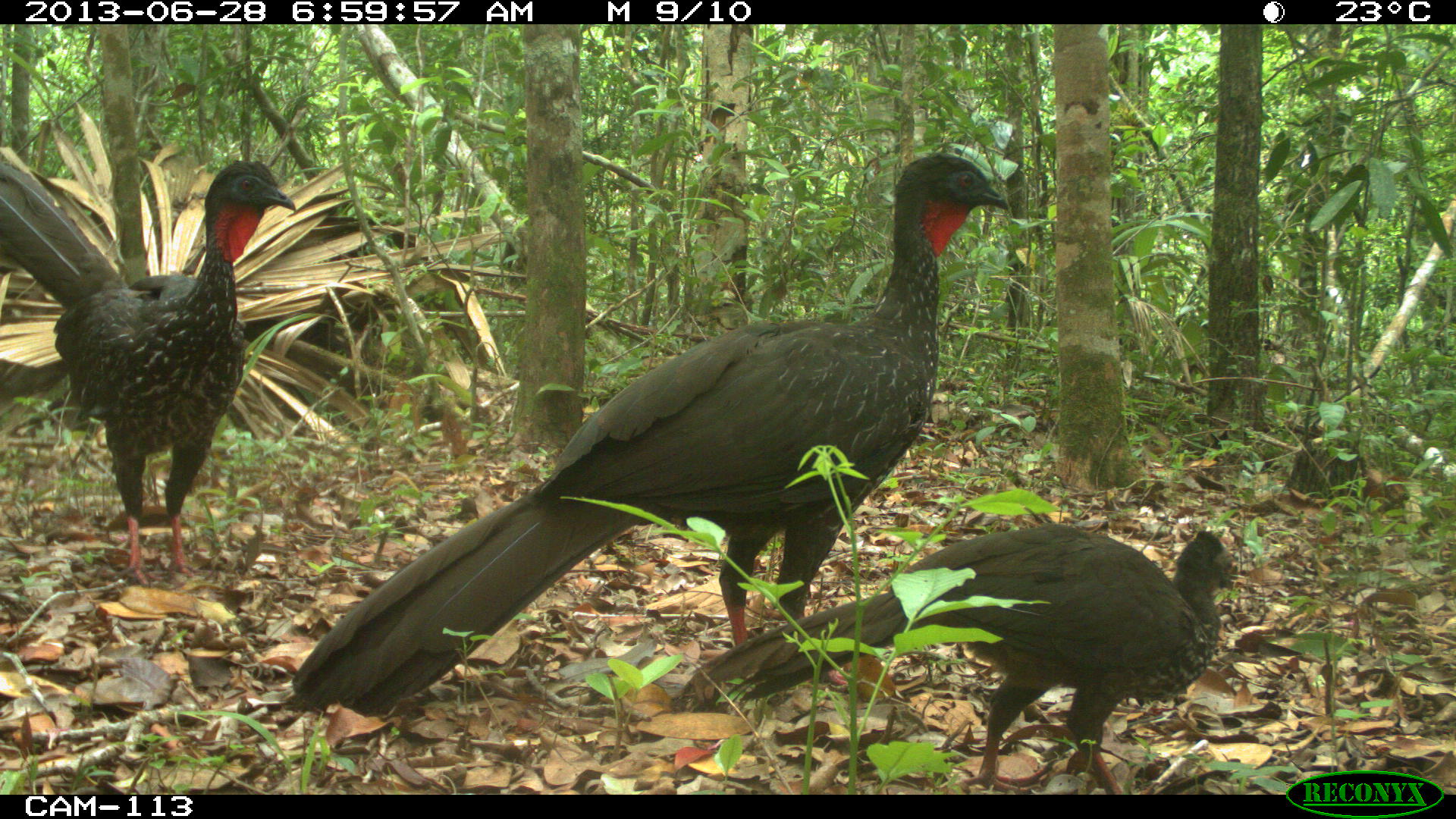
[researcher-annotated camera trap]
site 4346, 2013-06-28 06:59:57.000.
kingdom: Animalia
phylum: Chordata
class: Aves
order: Galliformes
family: Cracidae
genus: Penelope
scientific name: Penelope purpurascens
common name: crested guan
Penelope purpurascens (crested guan), count 4.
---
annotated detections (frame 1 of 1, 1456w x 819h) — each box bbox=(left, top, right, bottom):
penelope purpurascens: bbox=(280, 153, 1009, 720); bbox=(667, 522, 1235, 795); bbox=(0, 158, 297, 586)